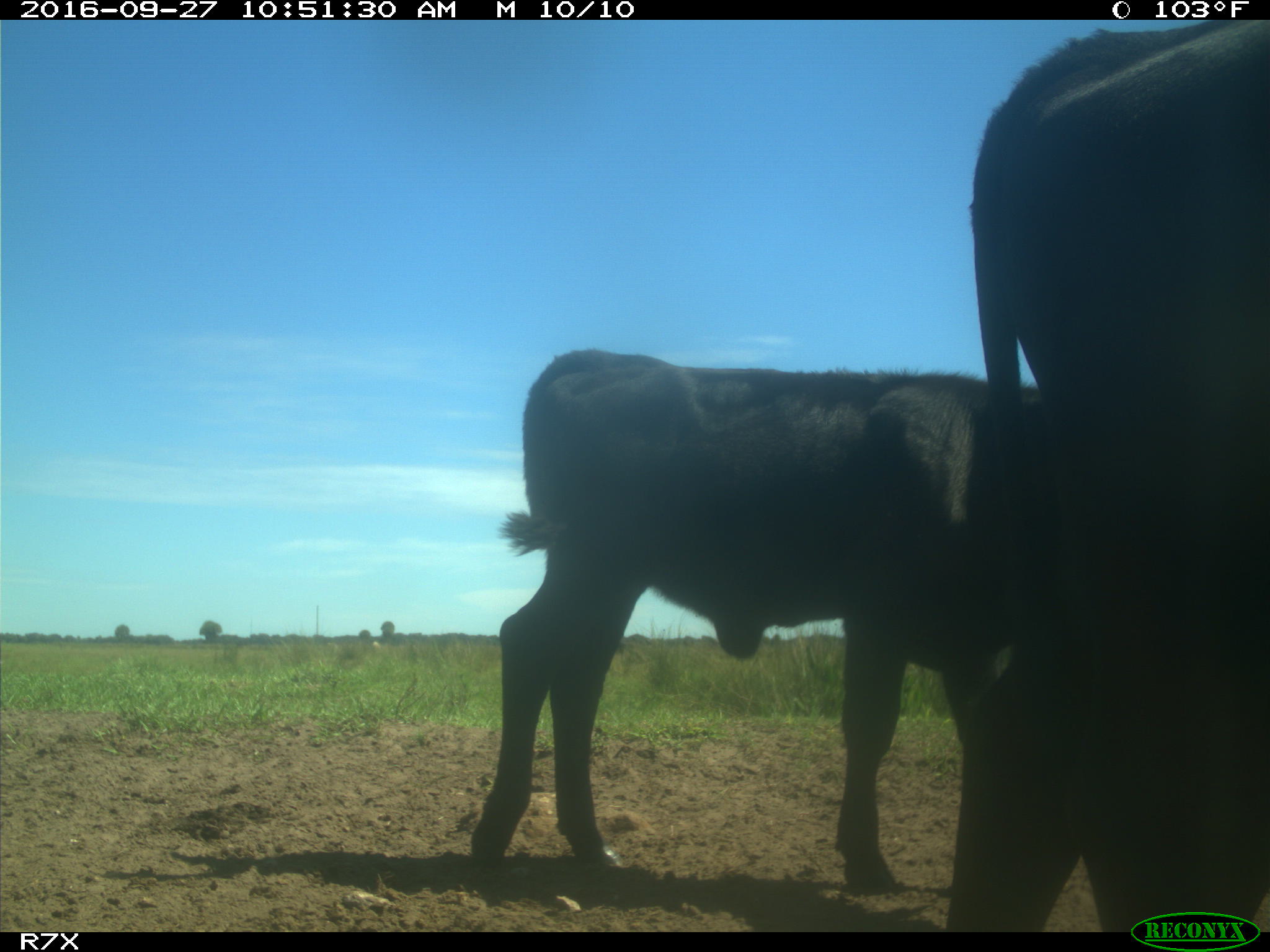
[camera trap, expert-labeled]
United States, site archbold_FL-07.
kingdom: Animalia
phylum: Chordata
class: Mammalia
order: Artiodactyla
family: Bovidae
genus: Bos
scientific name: Bos taurus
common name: domestic cow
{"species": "Bos taurus (domestic cow)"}